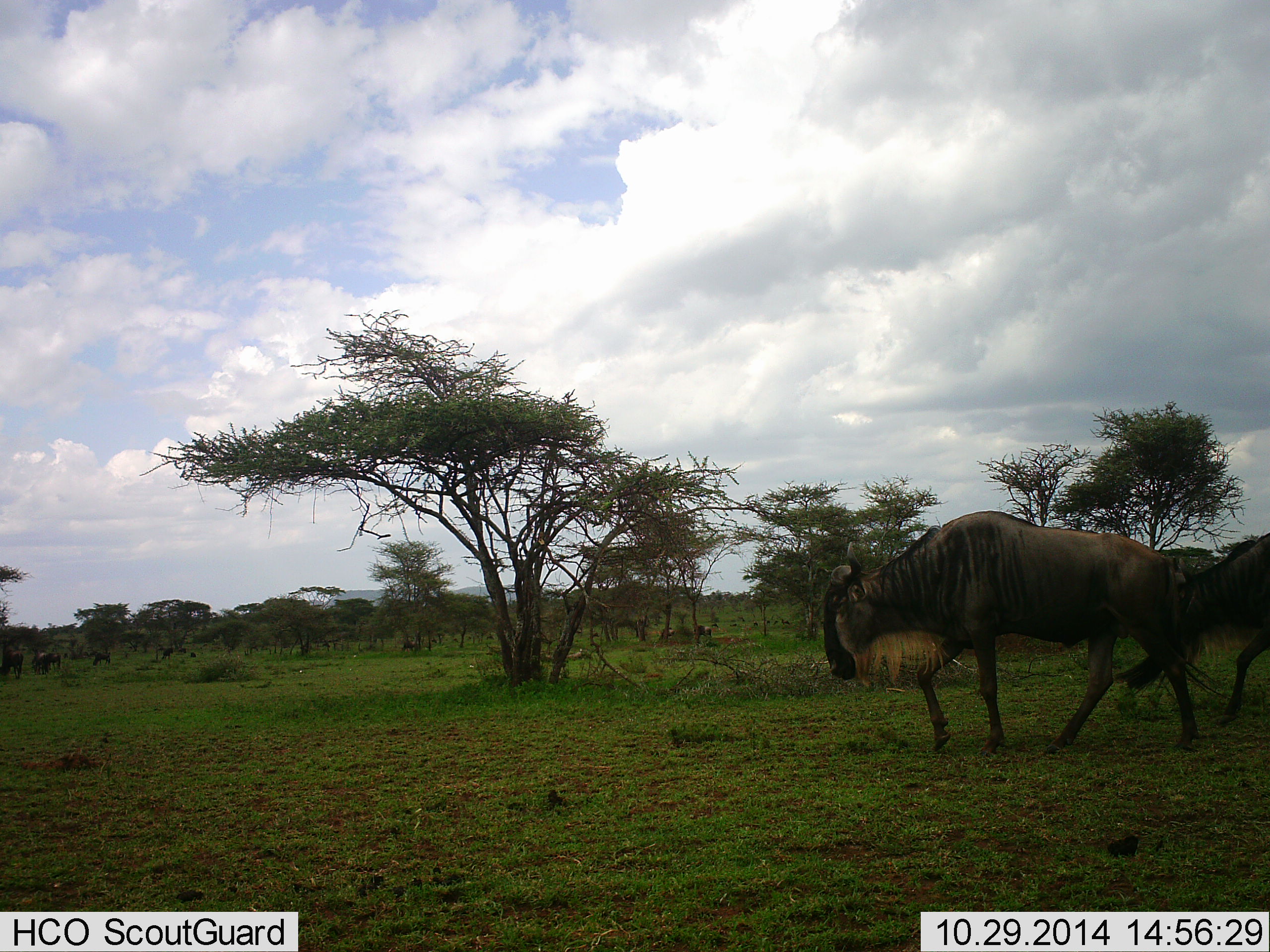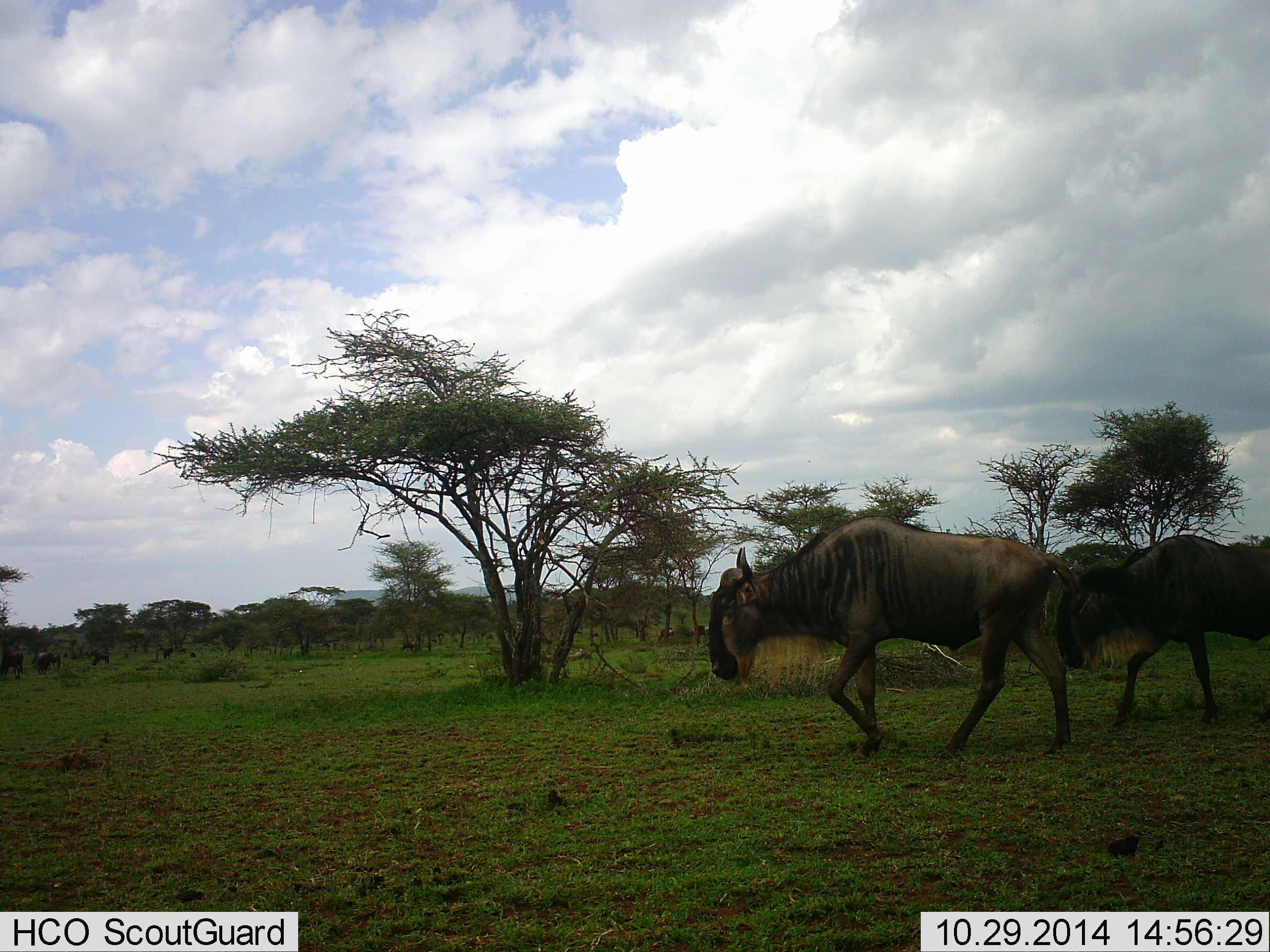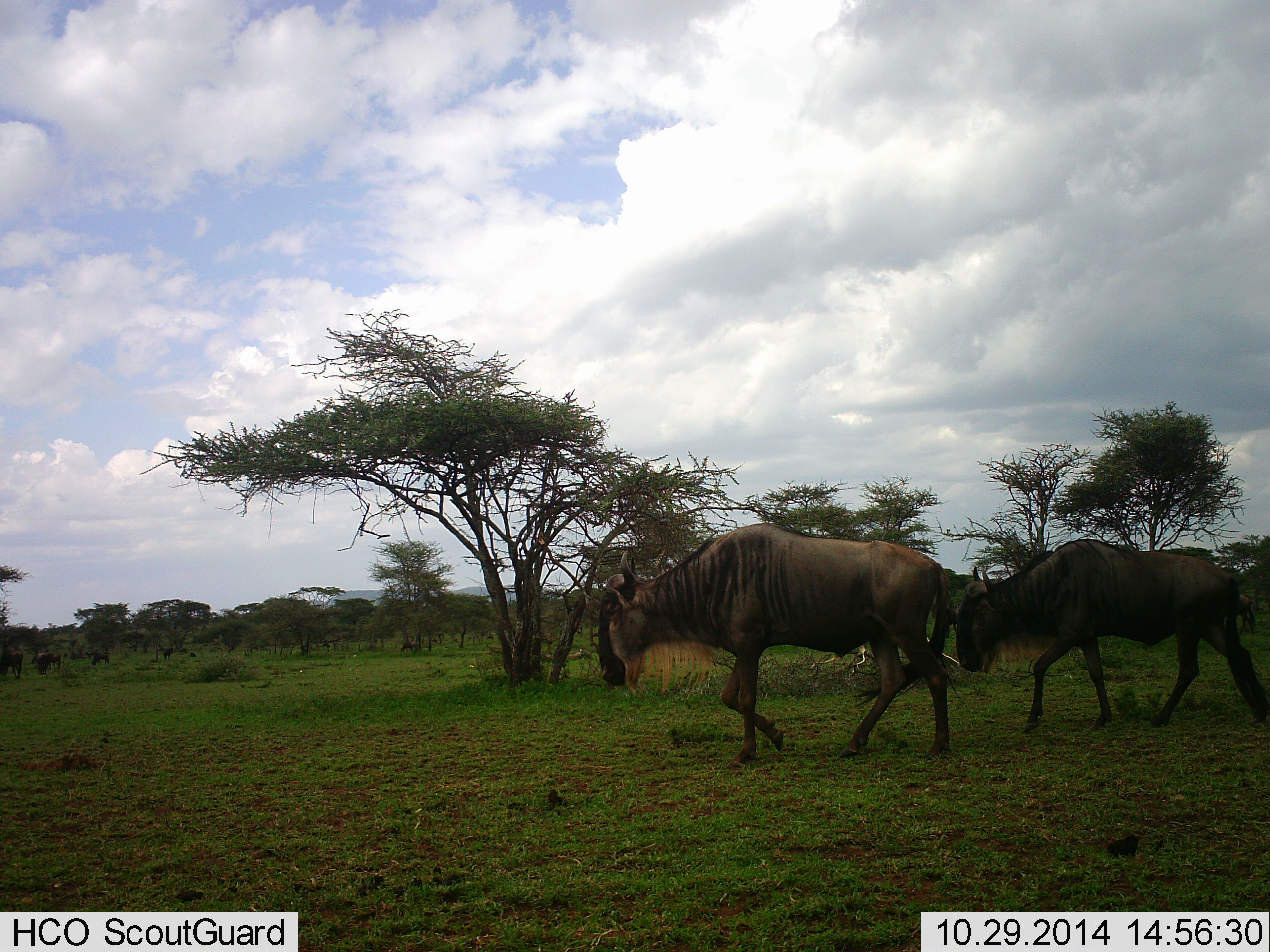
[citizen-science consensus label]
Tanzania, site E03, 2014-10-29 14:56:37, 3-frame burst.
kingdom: Animalia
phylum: Chordata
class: Mammalia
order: Artiodactyla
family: Bovidae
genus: Connochaetes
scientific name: Connochaetes taurinus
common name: blue wildebeest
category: wildebeest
Wildebeest (blue wildebeest) (Connochaetes taurinus), count 2. Behavior (volunteer vote fractions): standing 0%, resting 0%, moving 100%, interacting 0%. Young present (vote fraction): 0%. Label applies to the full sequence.